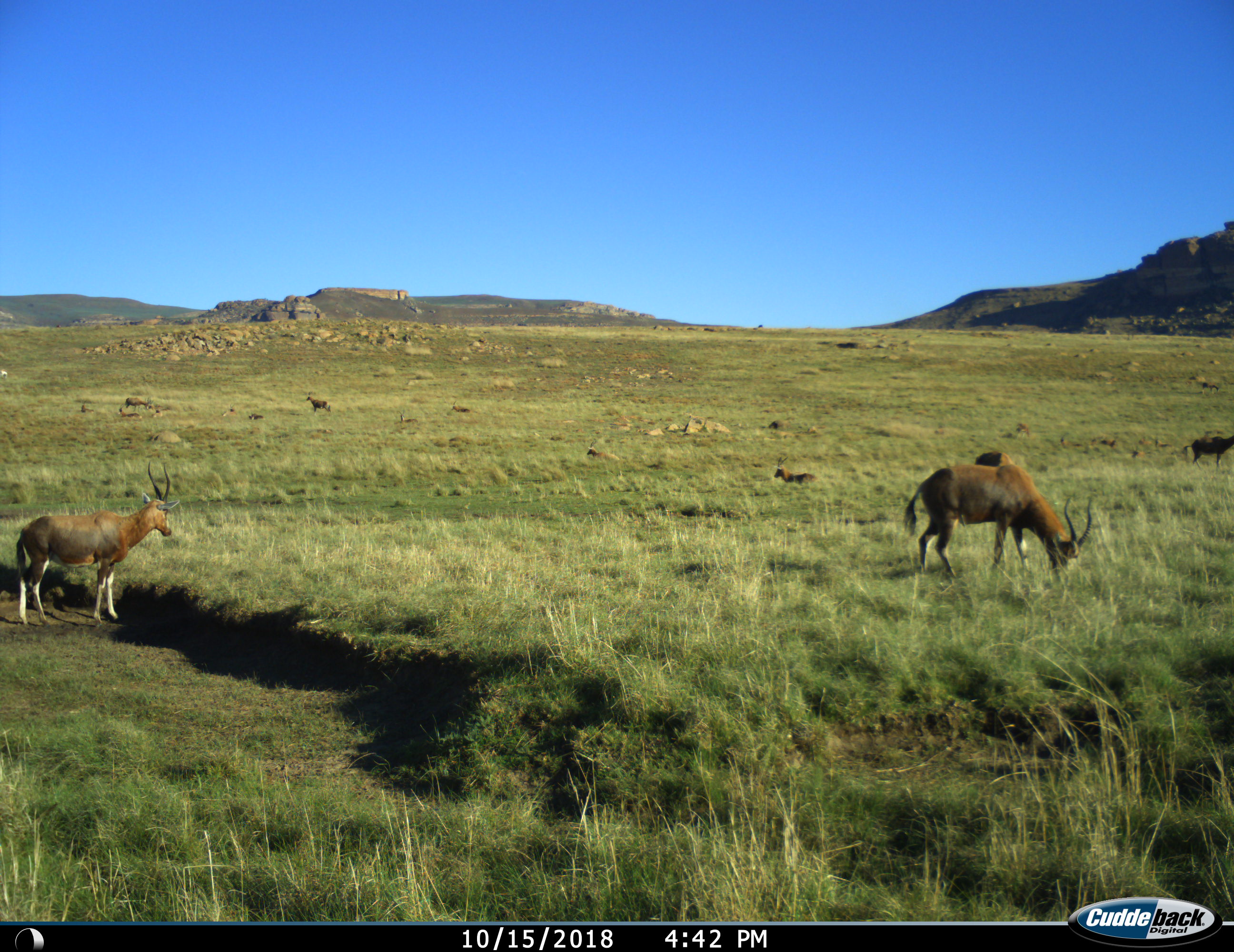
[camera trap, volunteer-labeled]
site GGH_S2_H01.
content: unidentified animal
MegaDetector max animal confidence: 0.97